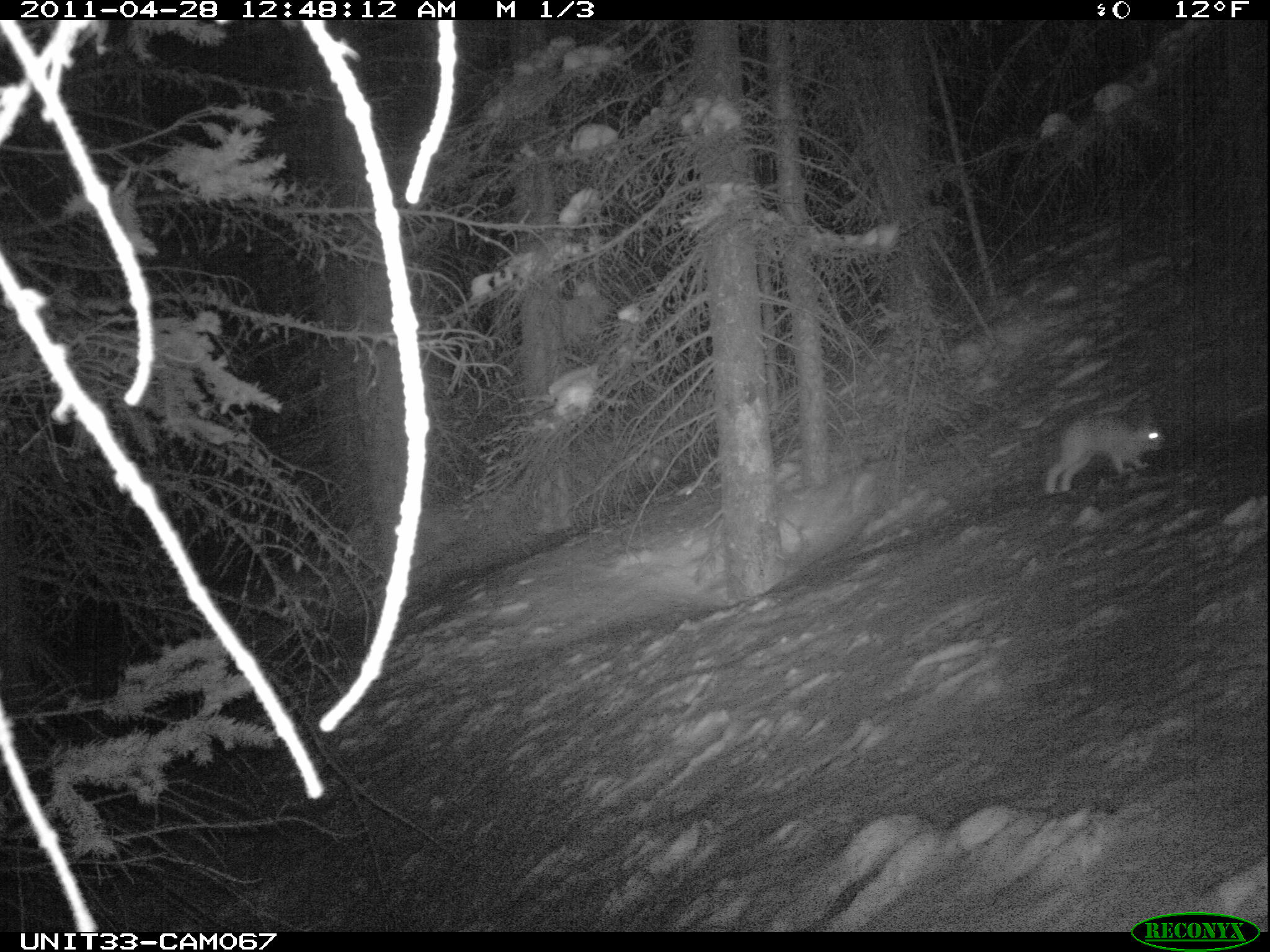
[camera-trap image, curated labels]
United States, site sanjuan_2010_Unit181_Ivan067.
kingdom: Animalia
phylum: Chordata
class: Mammalia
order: Lagomorpha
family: Leporidae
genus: Lepus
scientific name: Lepus americanus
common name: snowshoe hare